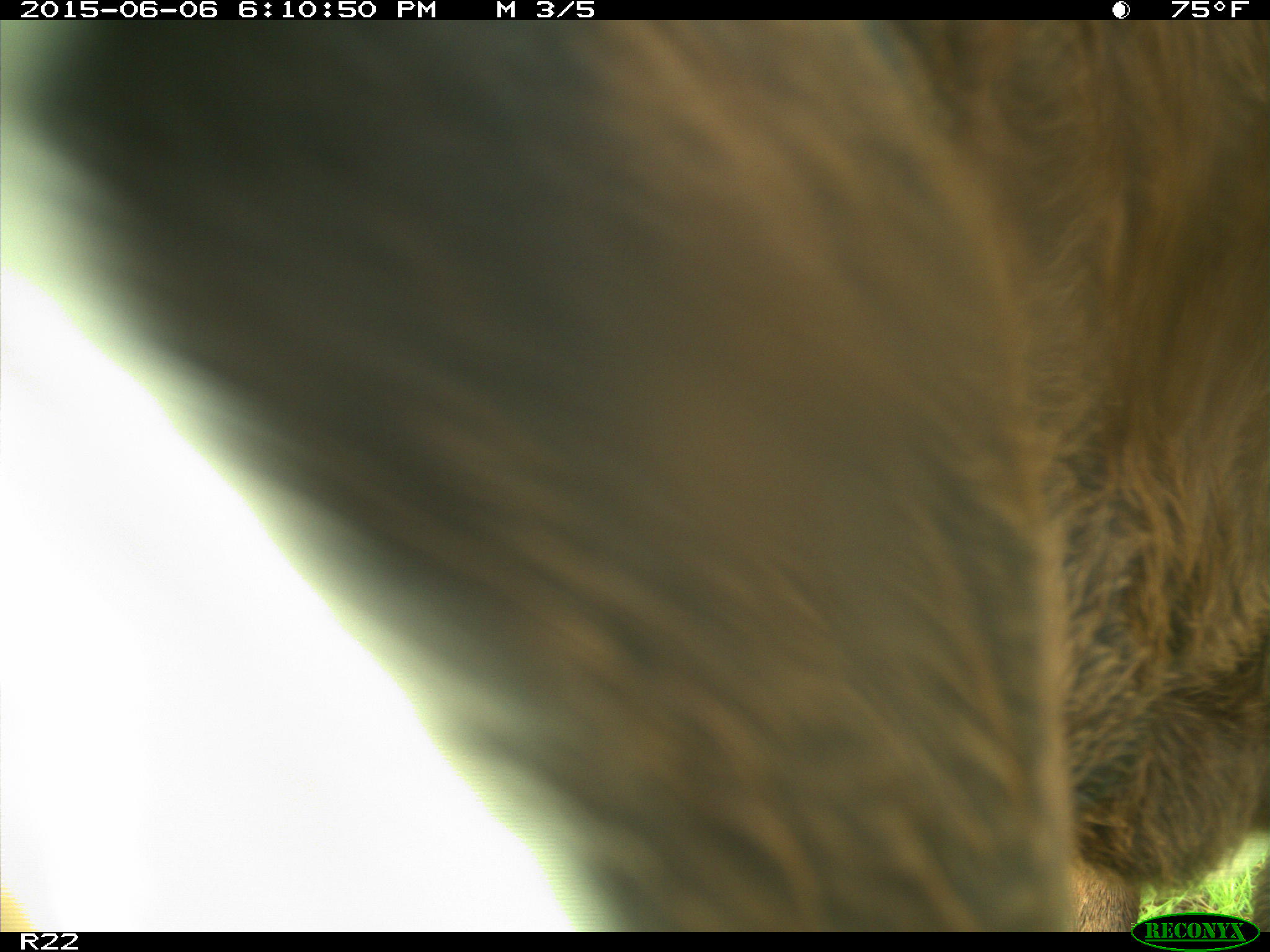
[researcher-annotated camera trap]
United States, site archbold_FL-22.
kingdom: Animalia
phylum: Chordata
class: Mammalia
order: Artiodactyla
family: Bovidae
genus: Bos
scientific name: Bos taurus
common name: domestic cow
Bos taurus (domestic cow).